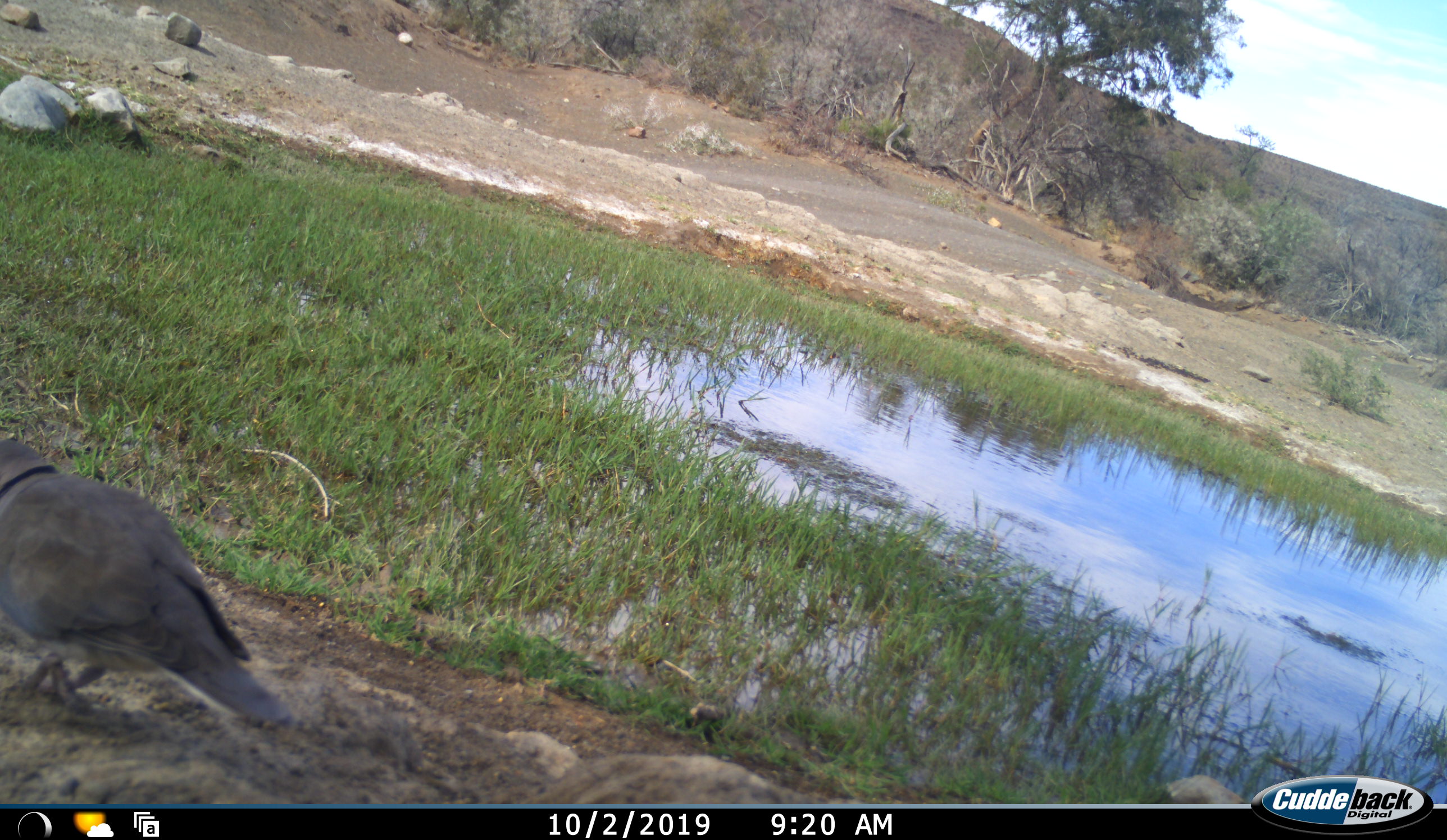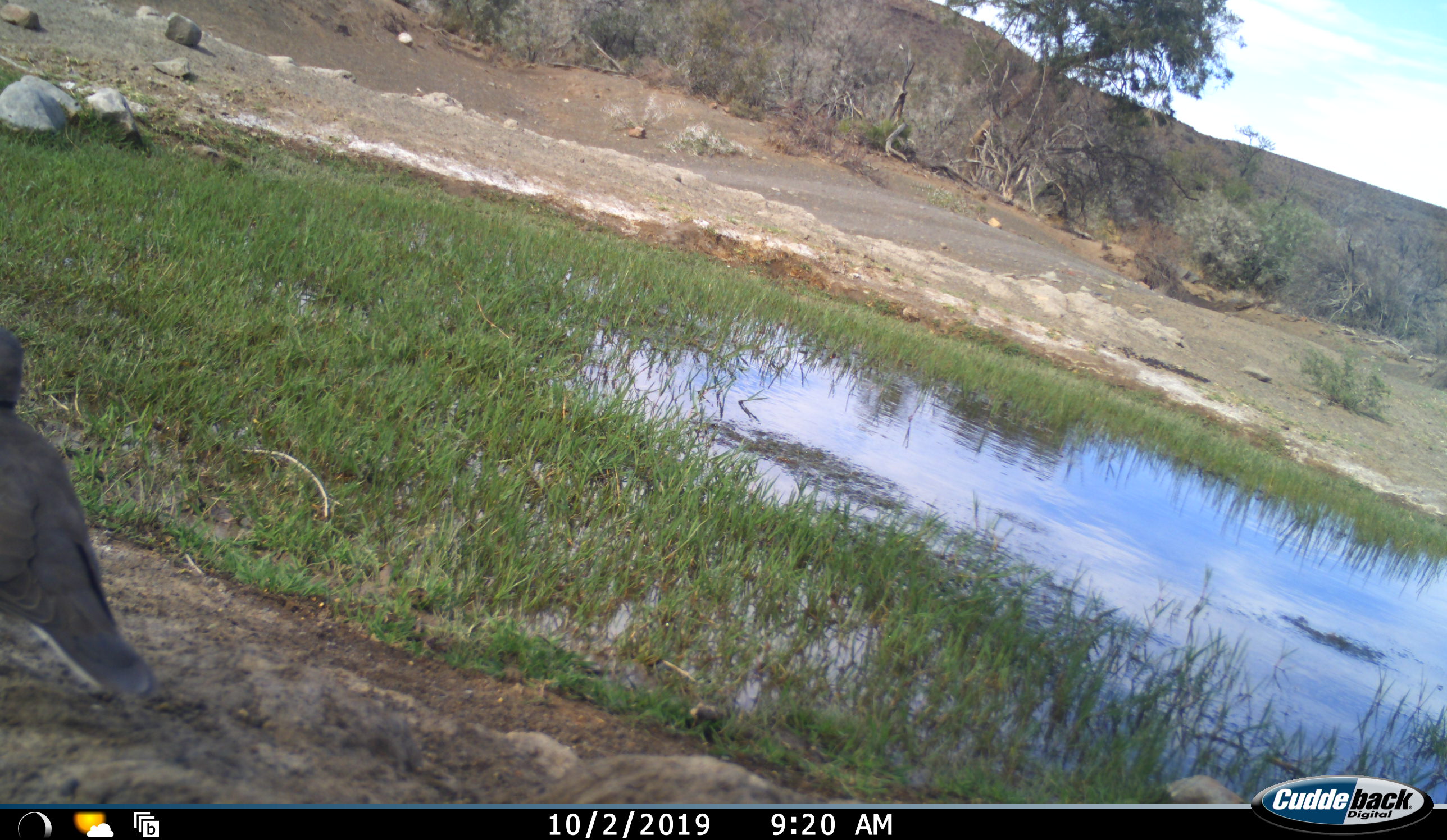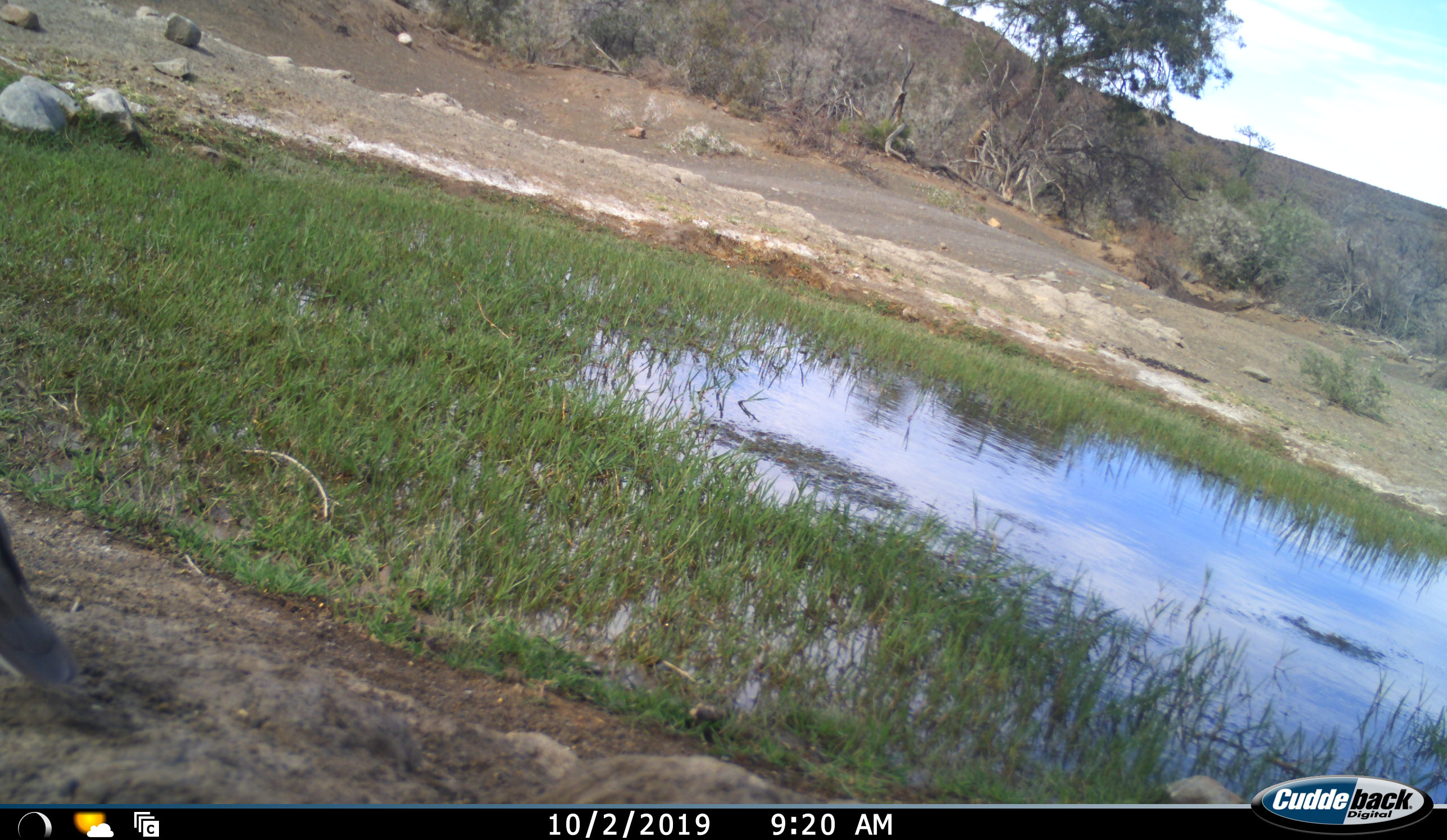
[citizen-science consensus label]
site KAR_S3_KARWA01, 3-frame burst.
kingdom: Animalia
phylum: Chordata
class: Aves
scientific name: Aves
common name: bird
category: birdother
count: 1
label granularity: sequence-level